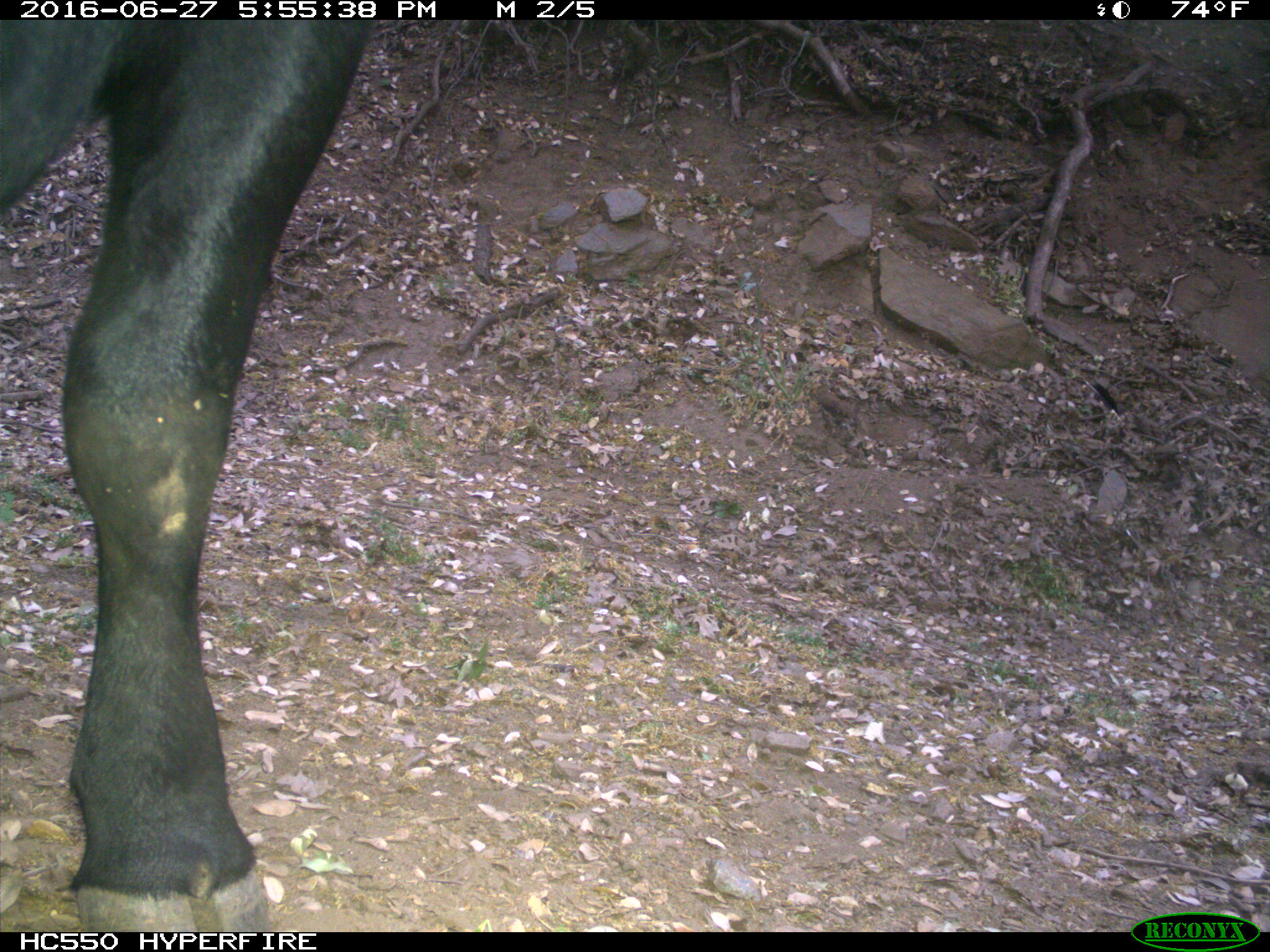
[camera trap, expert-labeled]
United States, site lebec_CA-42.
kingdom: Animalia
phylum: Chordata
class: Mammalia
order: Artiodactyla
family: Bovidae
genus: Bos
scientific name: Bos taurus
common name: domestic cow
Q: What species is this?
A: Bos taurus (domestic cow).